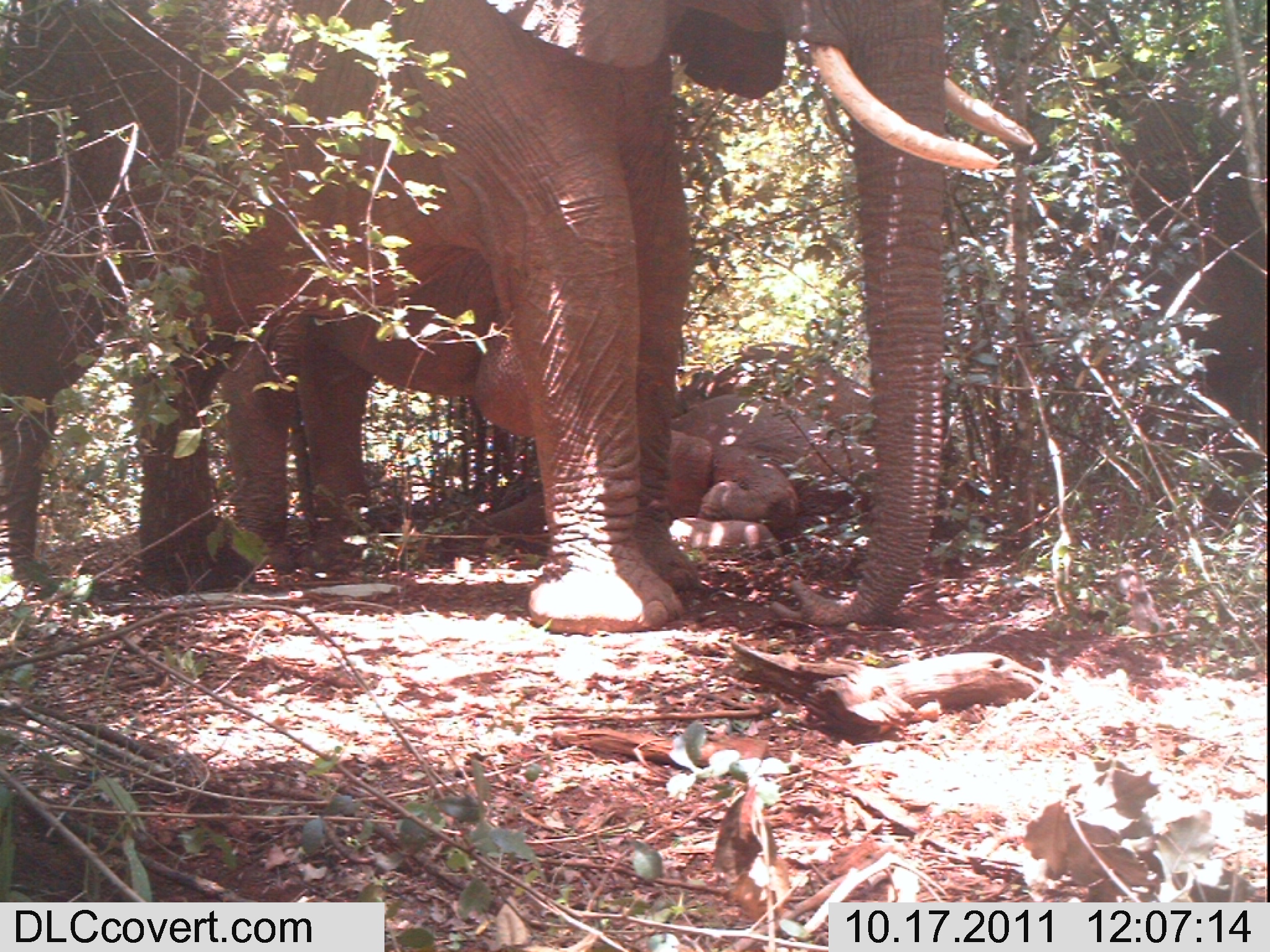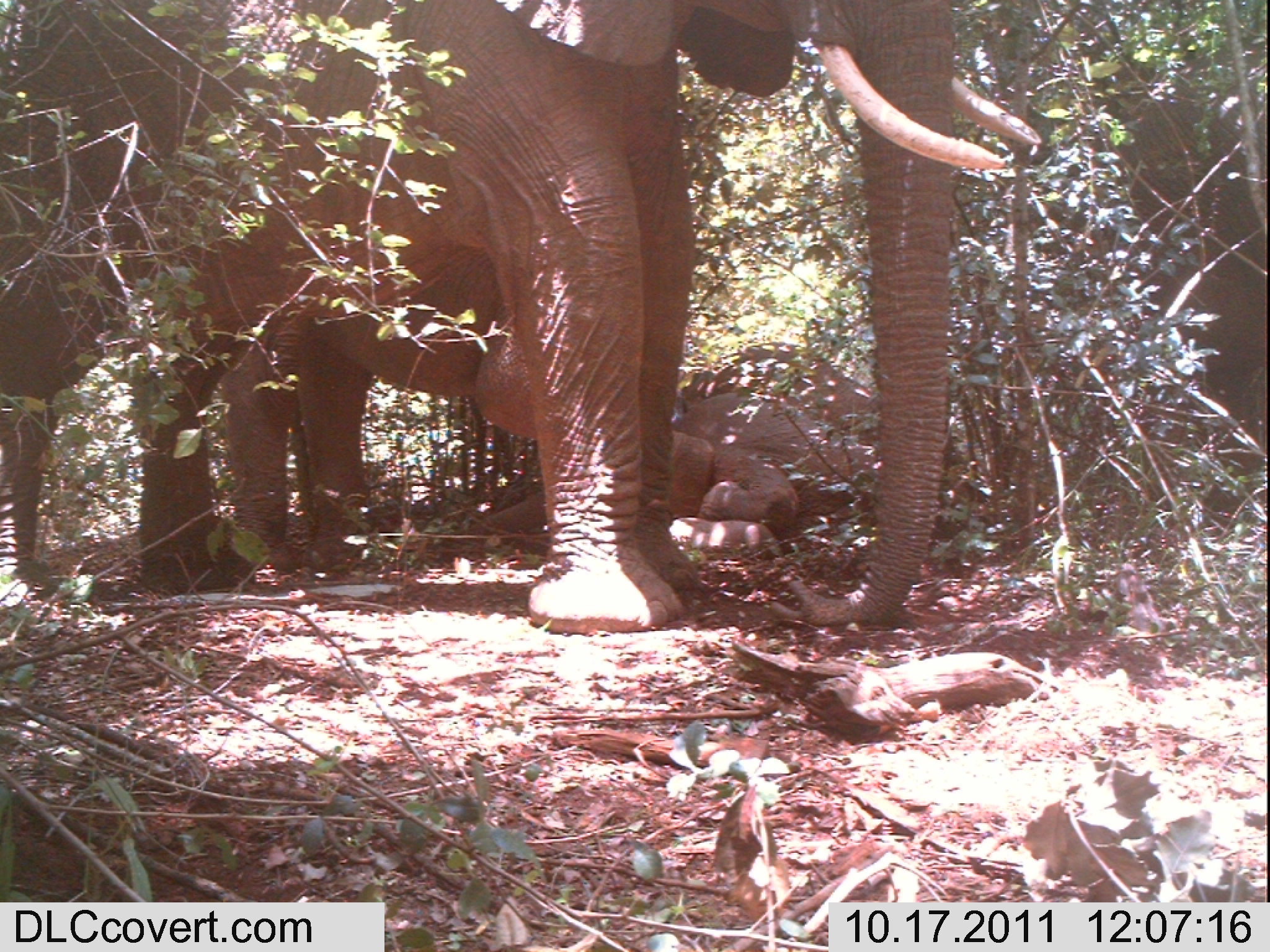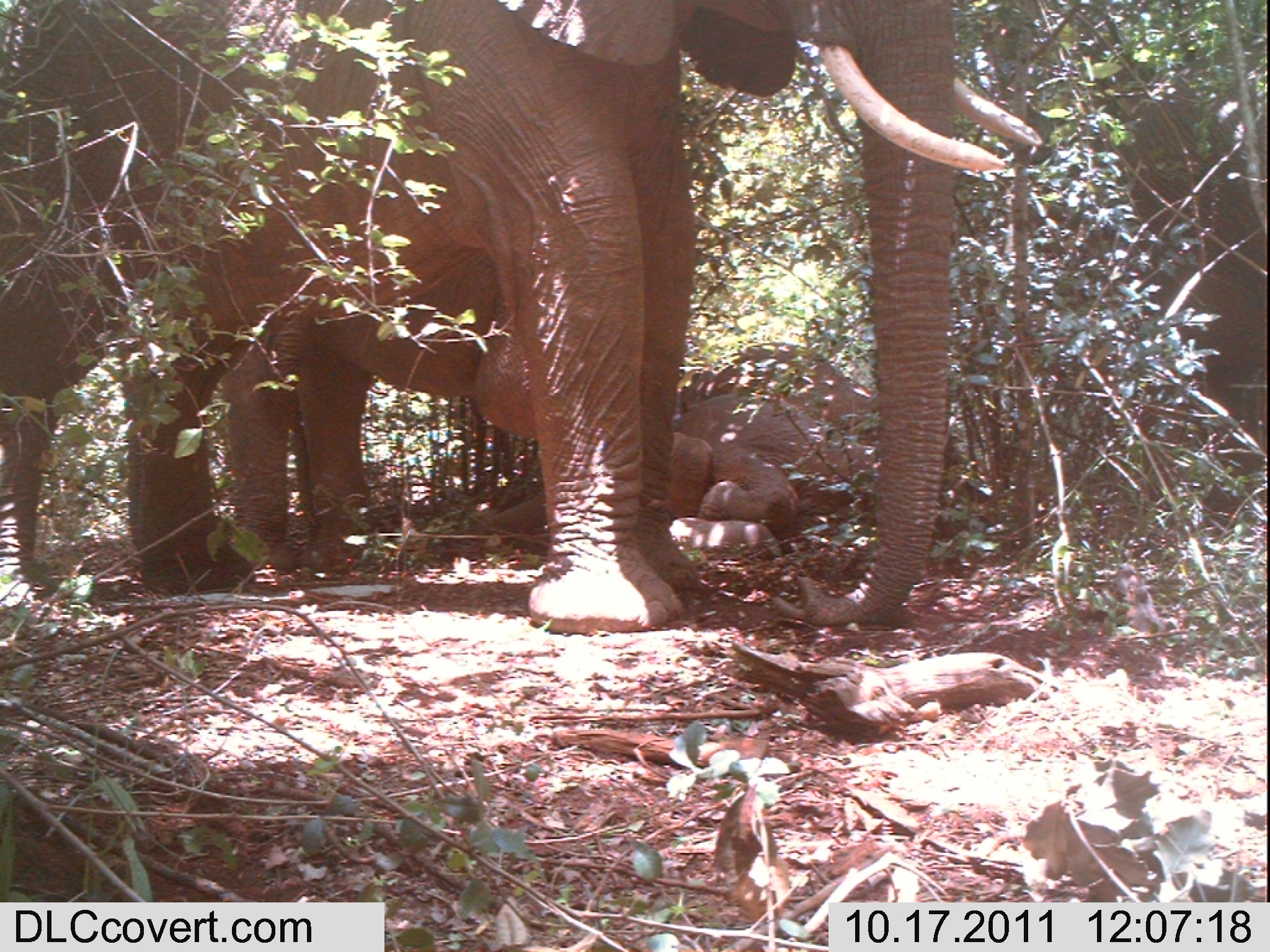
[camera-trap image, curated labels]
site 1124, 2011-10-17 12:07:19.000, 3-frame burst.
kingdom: Animalia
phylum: Chordata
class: Mammalia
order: Proboscidea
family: Elephantidae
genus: Loxodonta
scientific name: Loxodonta africana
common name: african bush elephant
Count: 3.